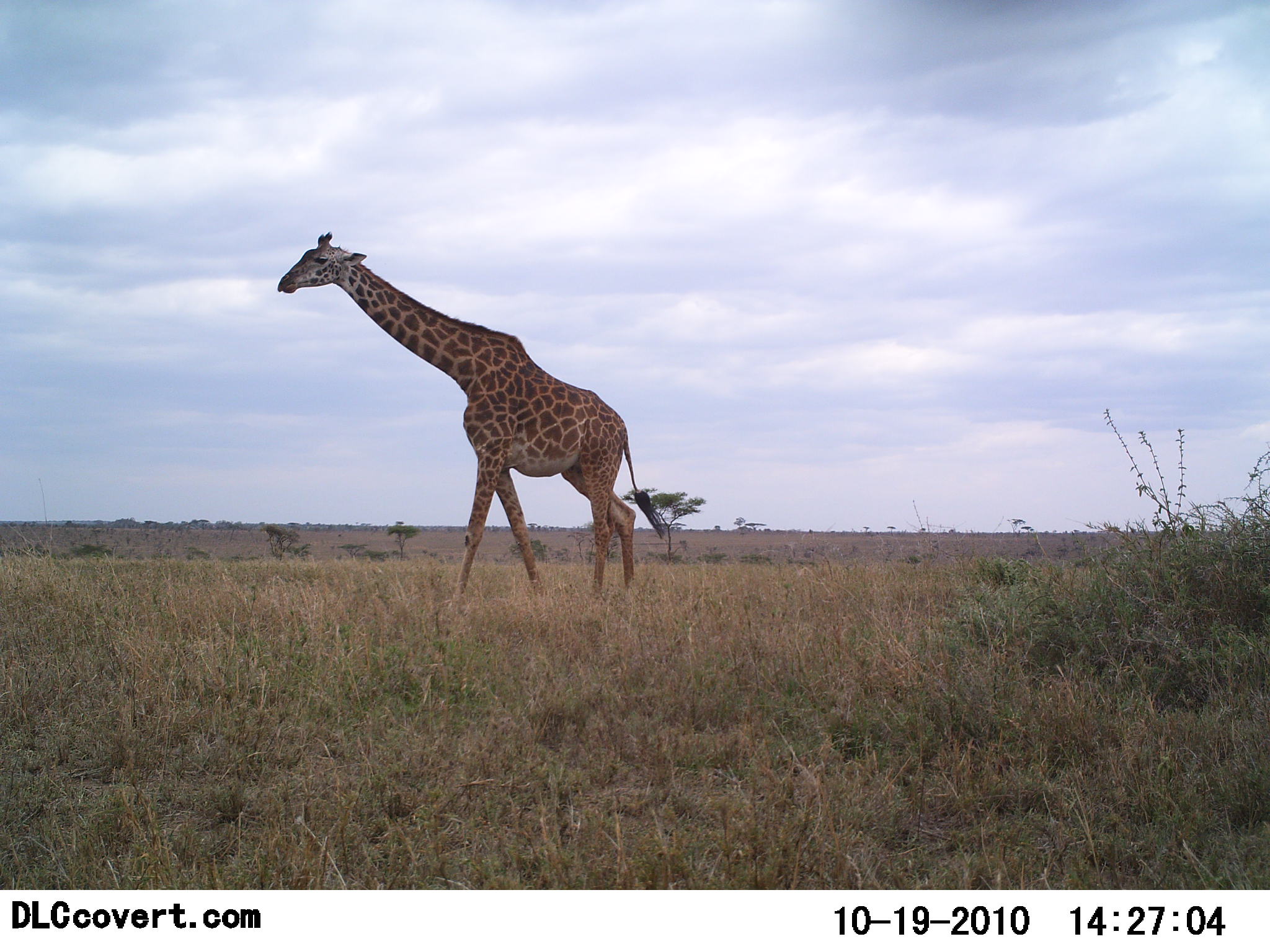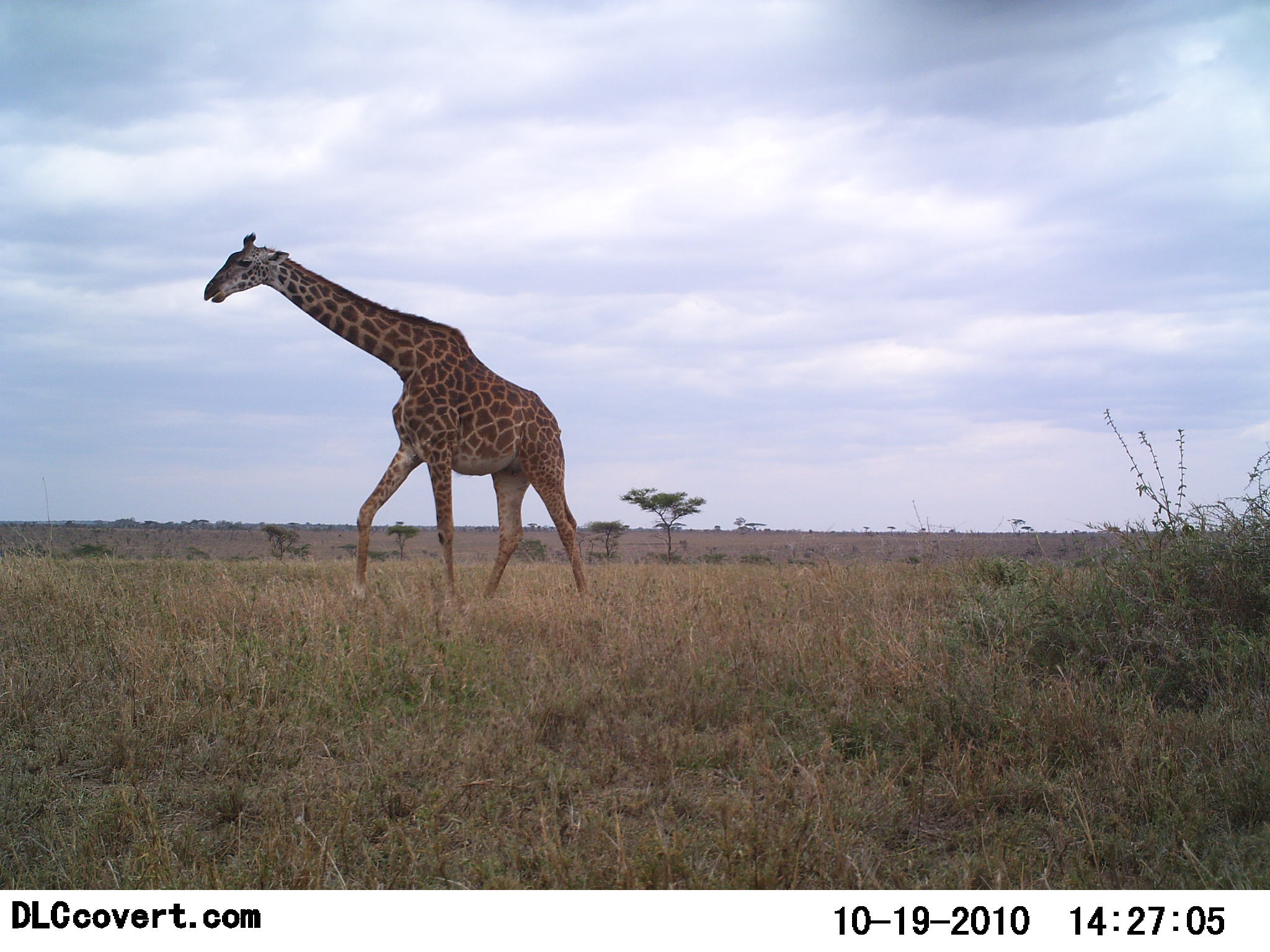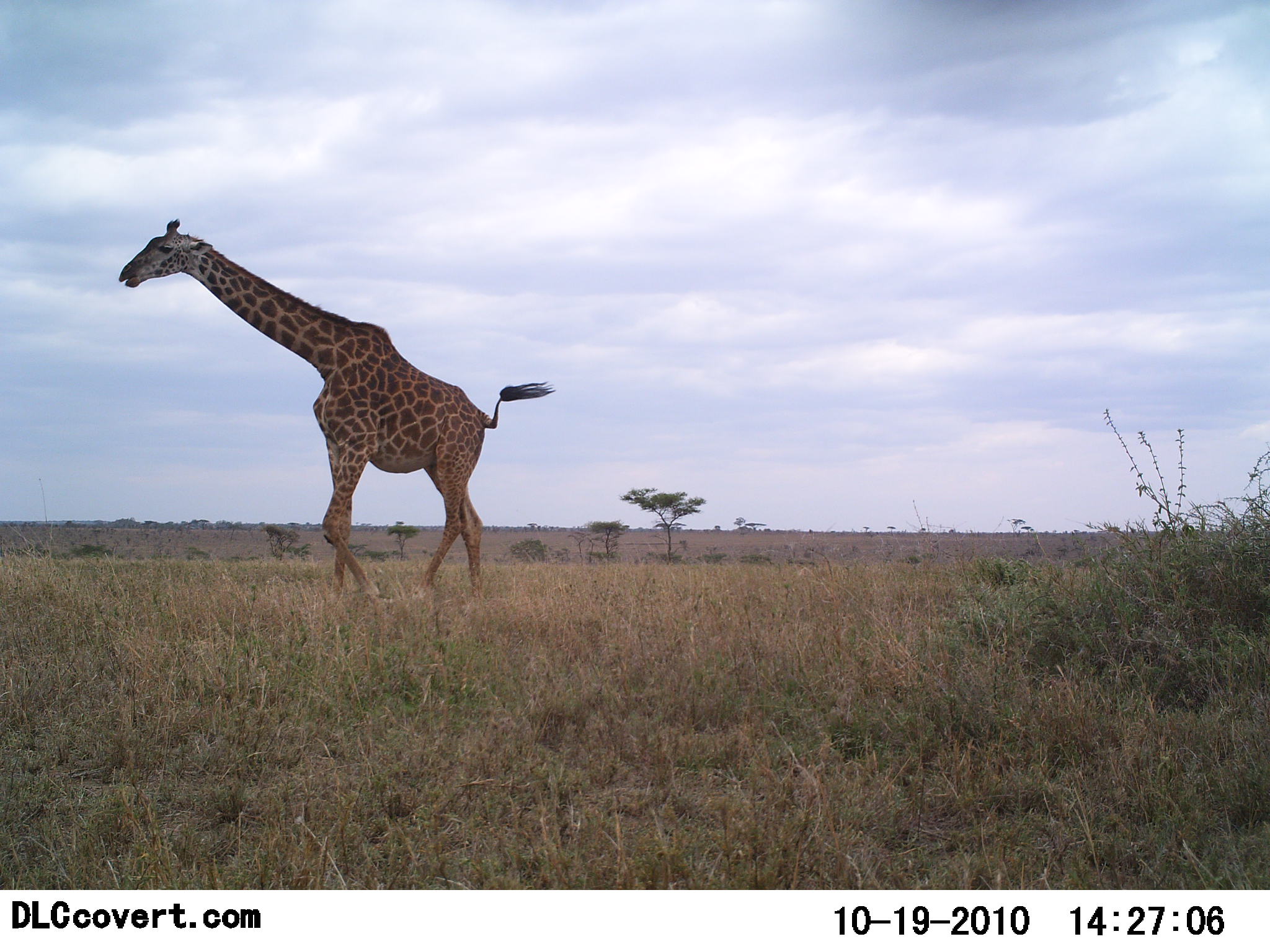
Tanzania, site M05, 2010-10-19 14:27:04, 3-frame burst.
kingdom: Animalia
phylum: Chordata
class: Mammalia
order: Artiodactyla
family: Giraffidae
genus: Giraffa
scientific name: Giraffa camelopardalis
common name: giraffe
Giraffe (Giraffa camelopardalis), count 1. Behavior (volunteer vote fractions): standing 0%, resting 0%, moving 100%, interacting 0%. Young present (vote fraction): 0%. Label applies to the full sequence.